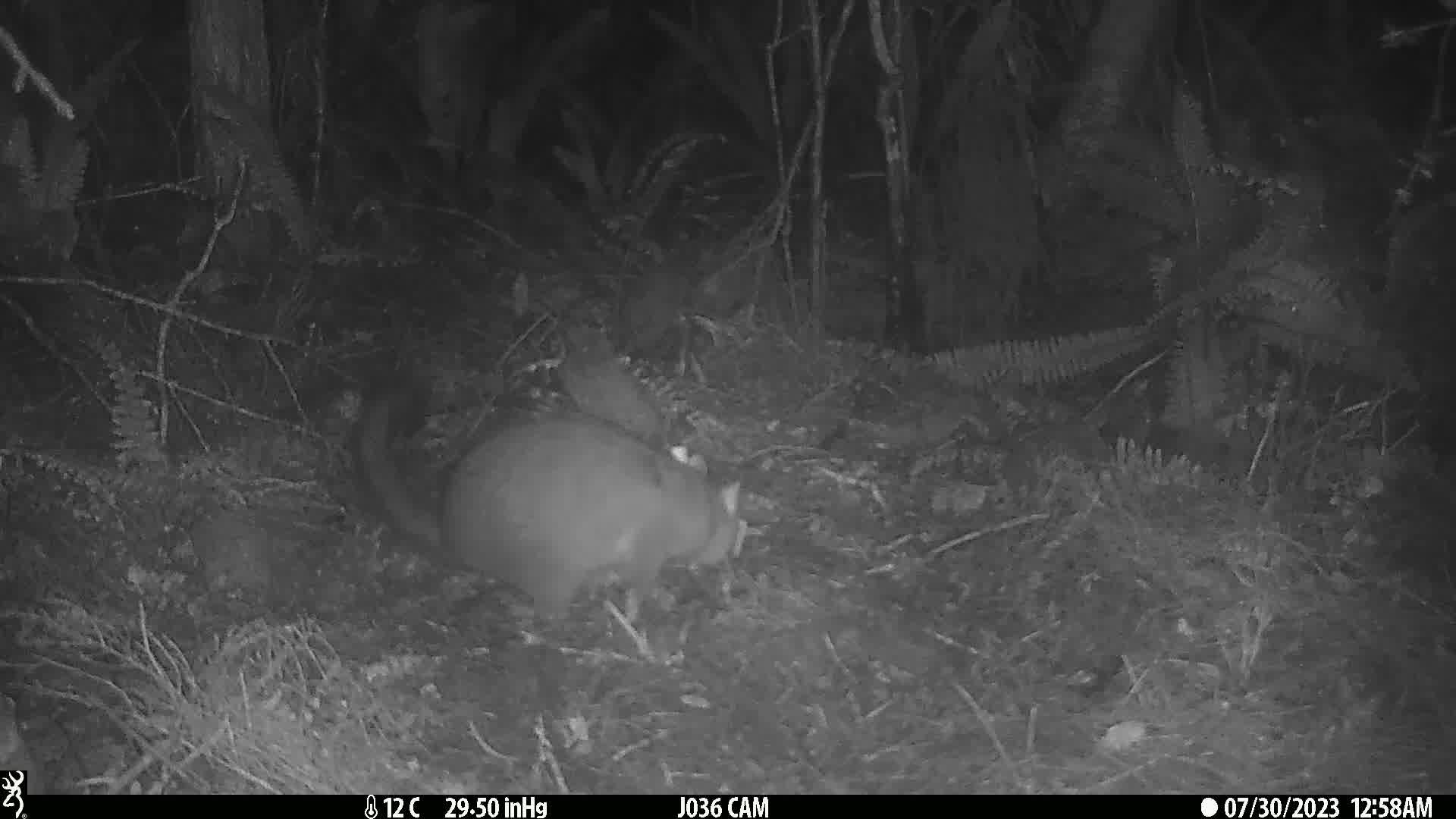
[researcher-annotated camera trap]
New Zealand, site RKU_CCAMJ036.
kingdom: Animalia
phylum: Chordata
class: Mammalia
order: Diprotodontia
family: Phalangeridae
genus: Trichosurus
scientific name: Trichosurus vulpecula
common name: common brushtail possum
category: possum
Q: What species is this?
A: Possum (common brushtail possum) (Trichosurus vulpecula).